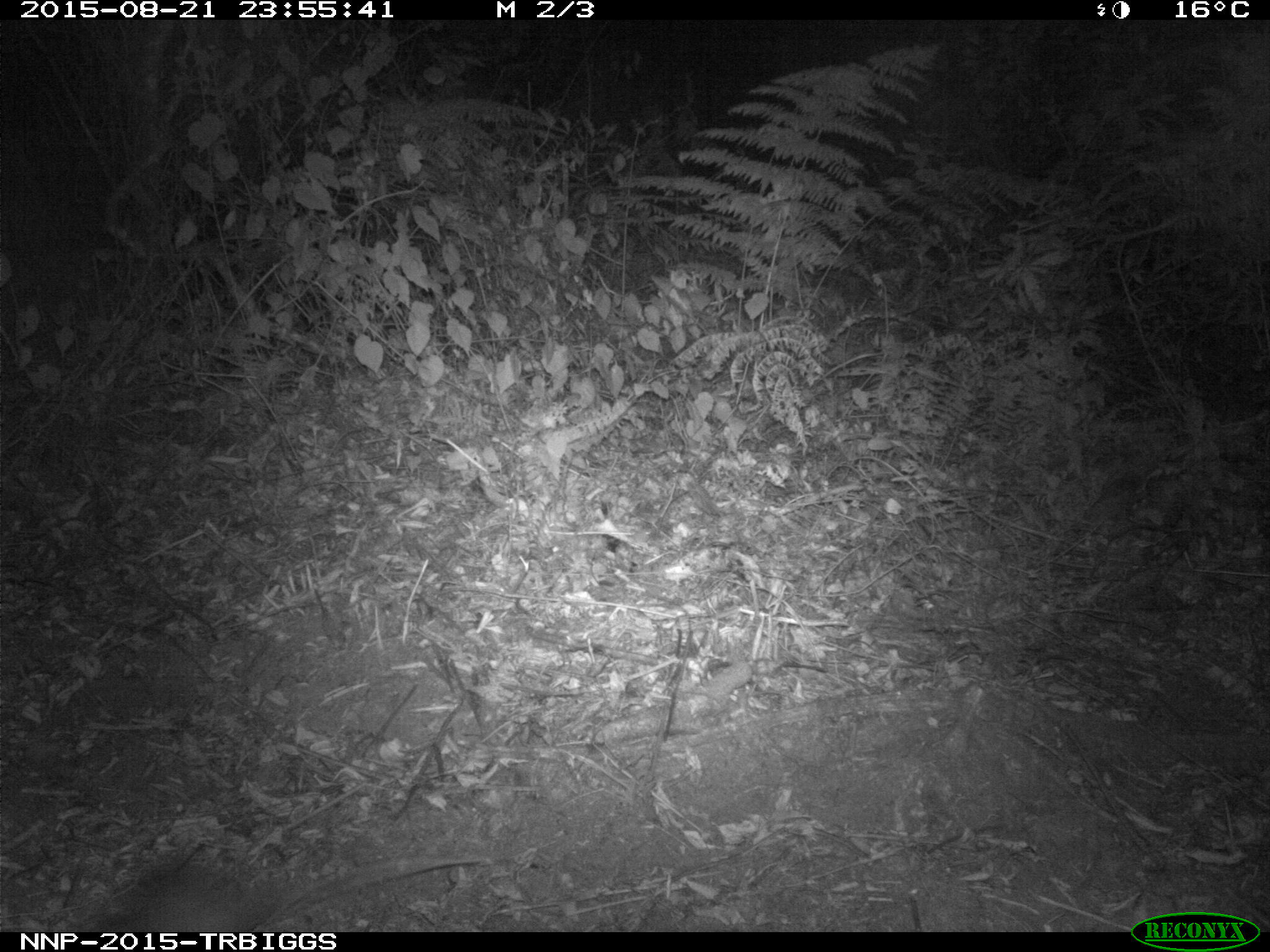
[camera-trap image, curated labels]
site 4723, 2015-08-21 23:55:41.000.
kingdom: Animalia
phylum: Chordata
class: Mammalia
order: Rodentia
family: Nesomyidae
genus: Cricetomys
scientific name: Cricetomys gambianus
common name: african giant pouched rat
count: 1